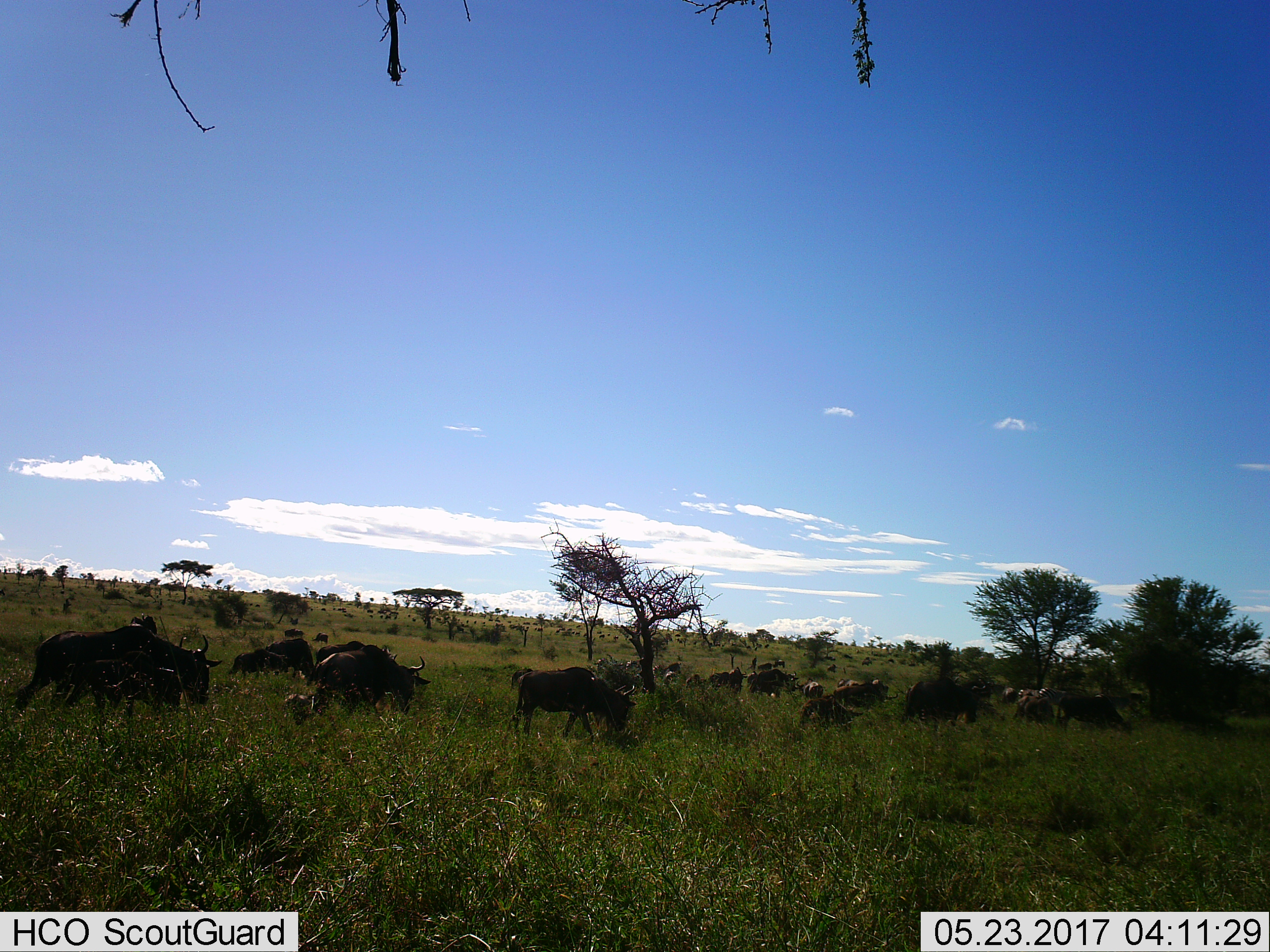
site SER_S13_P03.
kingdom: Animalia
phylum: Chordata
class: Mammalia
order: Artiodactyla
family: Bovidae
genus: Connochaetes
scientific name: Connochaetes taurinus taurinus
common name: blue wildebeest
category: wildebeestblue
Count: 11-50.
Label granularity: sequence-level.